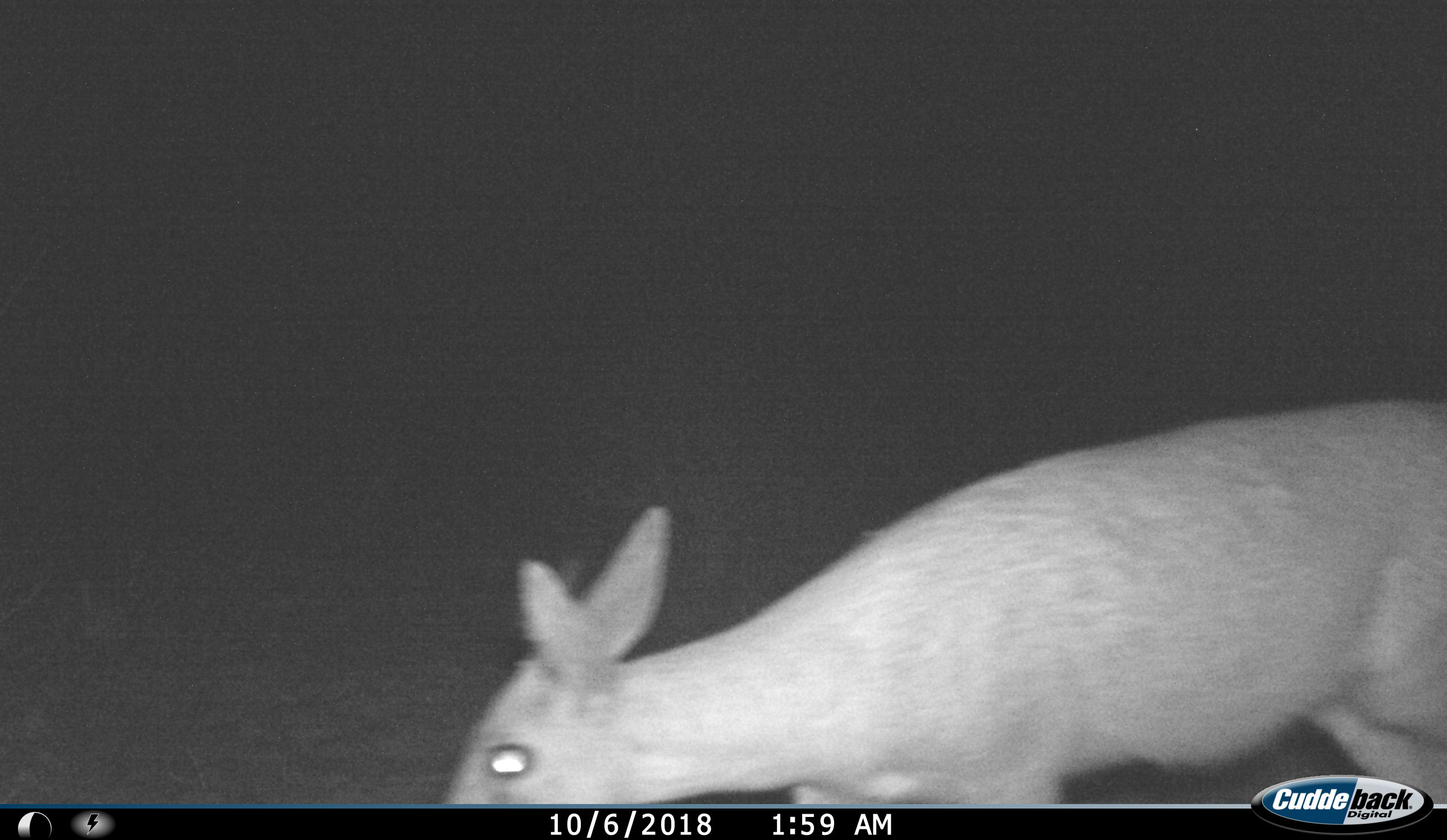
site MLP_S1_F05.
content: unidentified animal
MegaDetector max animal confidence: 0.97